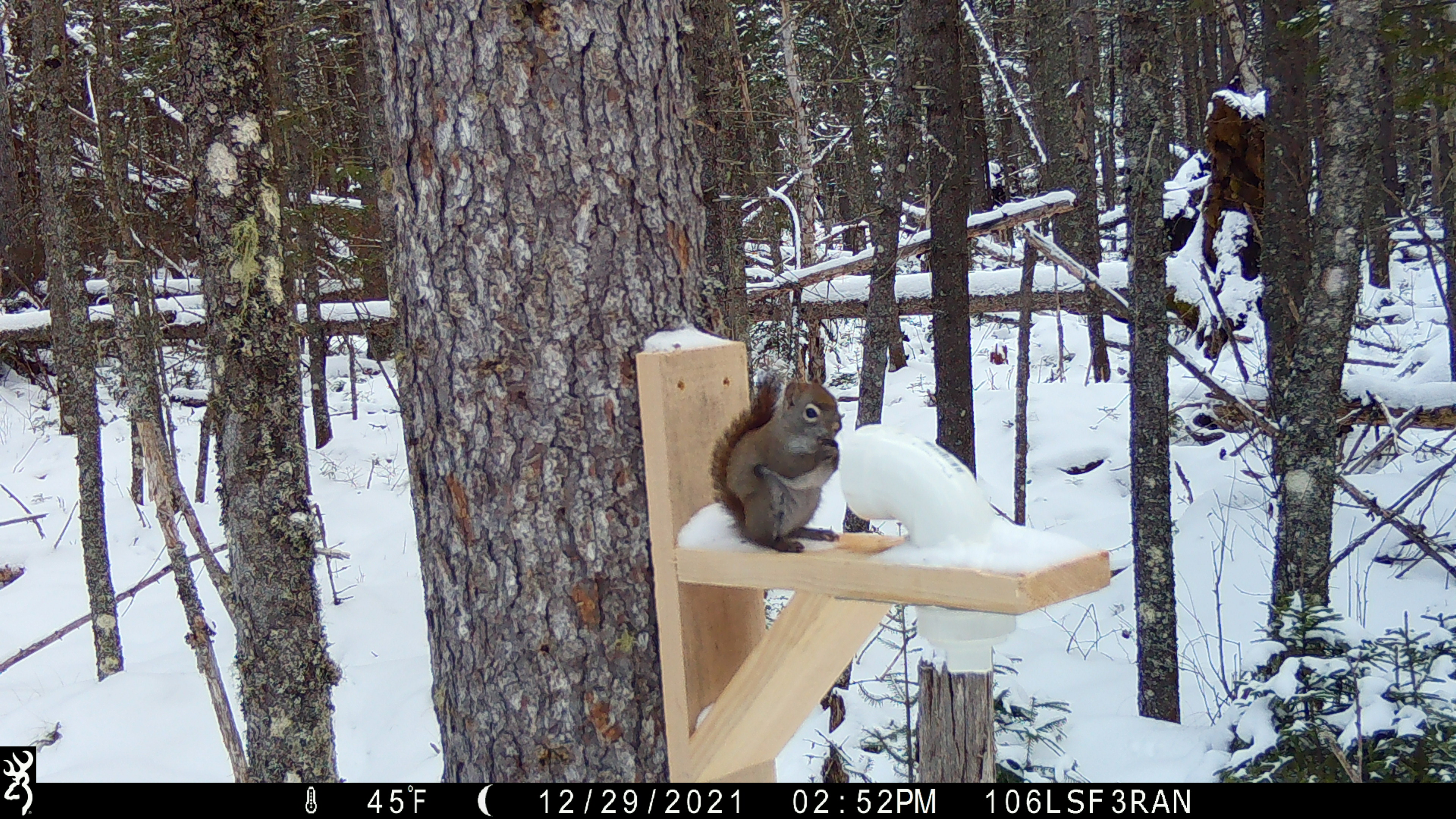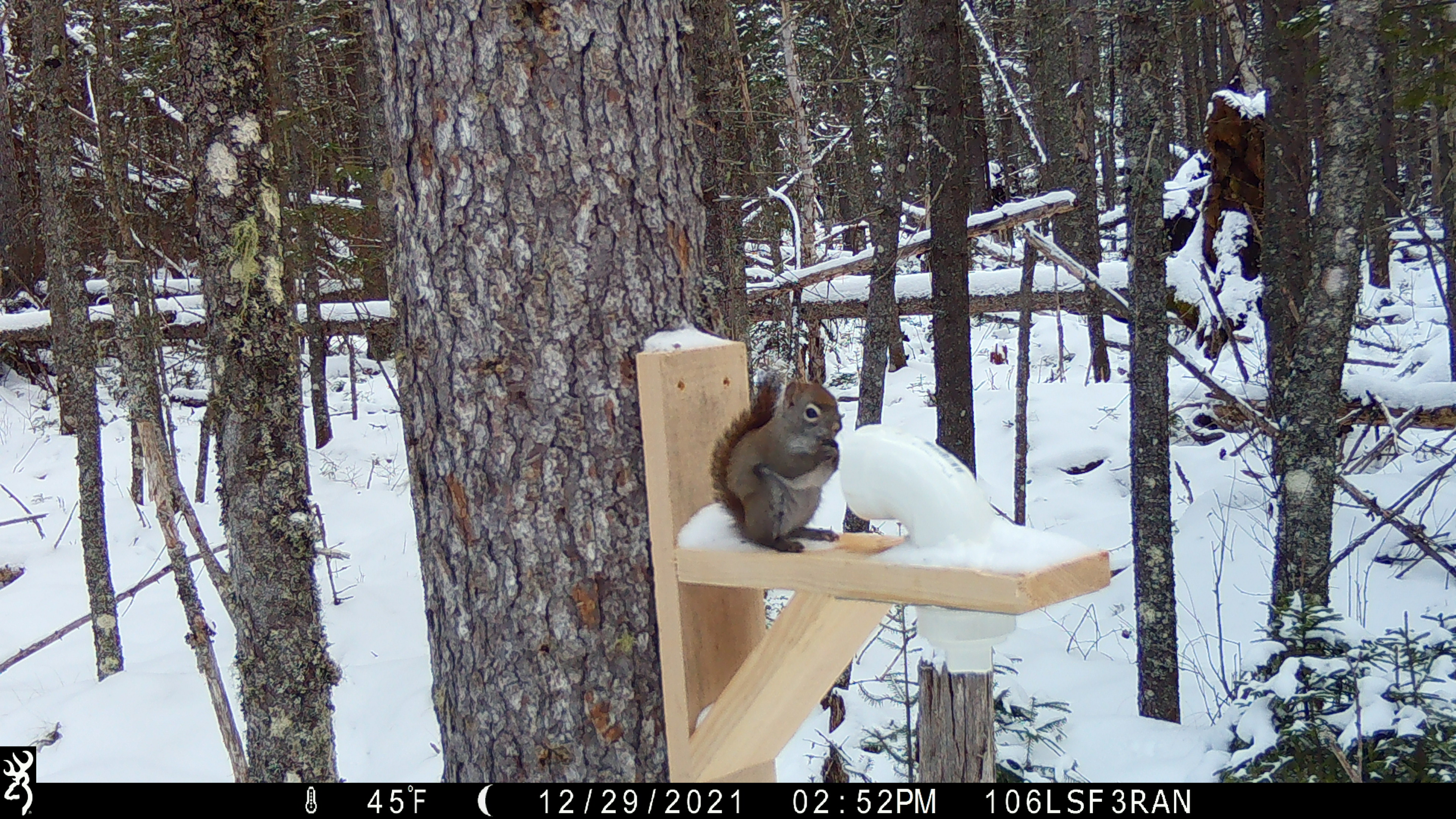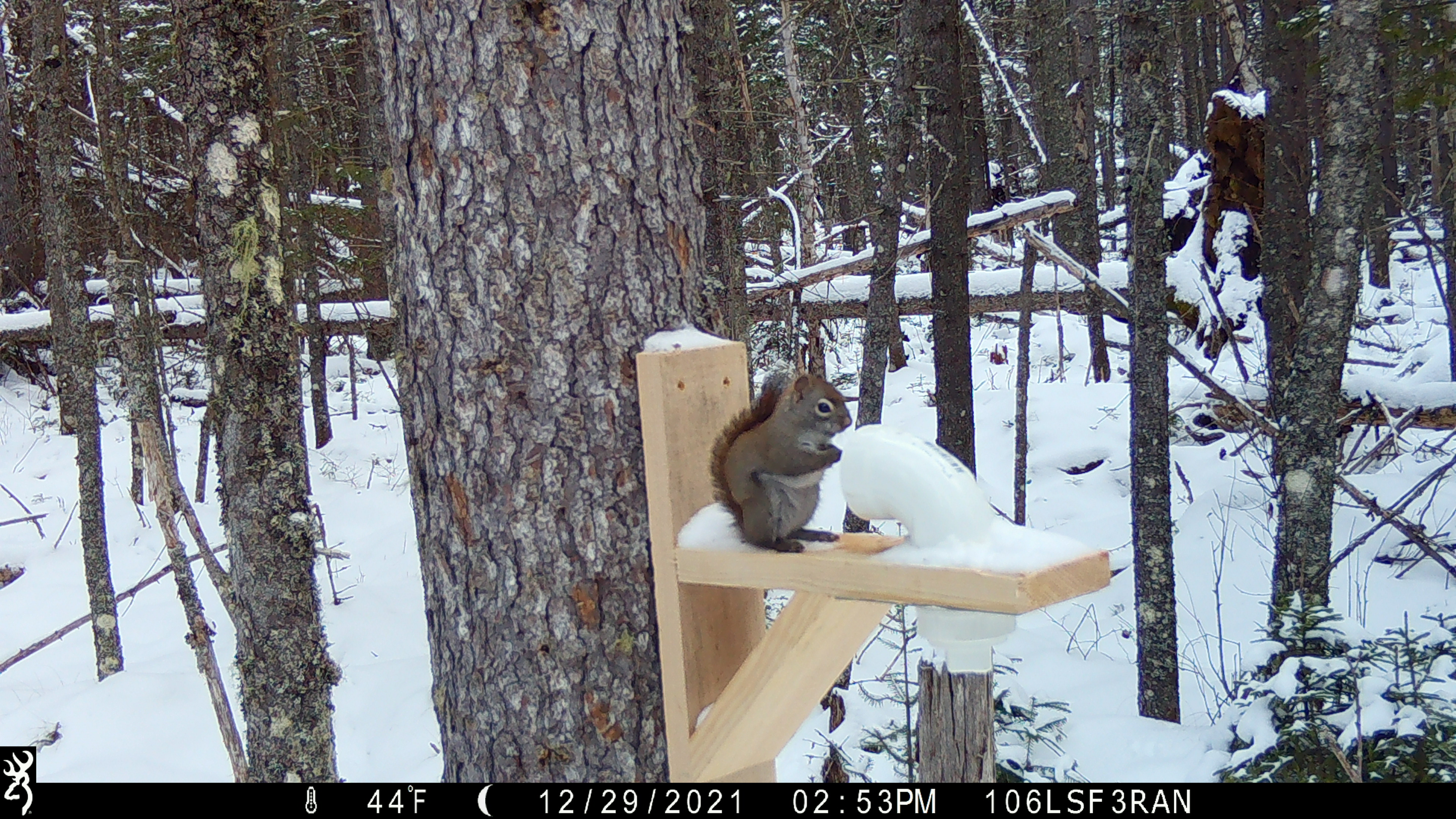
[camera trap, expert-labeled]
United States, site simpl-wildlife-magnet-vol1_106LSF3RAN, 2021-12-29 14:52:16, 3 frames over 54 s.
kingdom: Animalia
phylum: Chordata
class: Mammalia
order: Rodentia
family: Sciuridae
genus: Tamiasciurus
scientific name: Tamiasciurus hudsonicus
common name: red squirrel